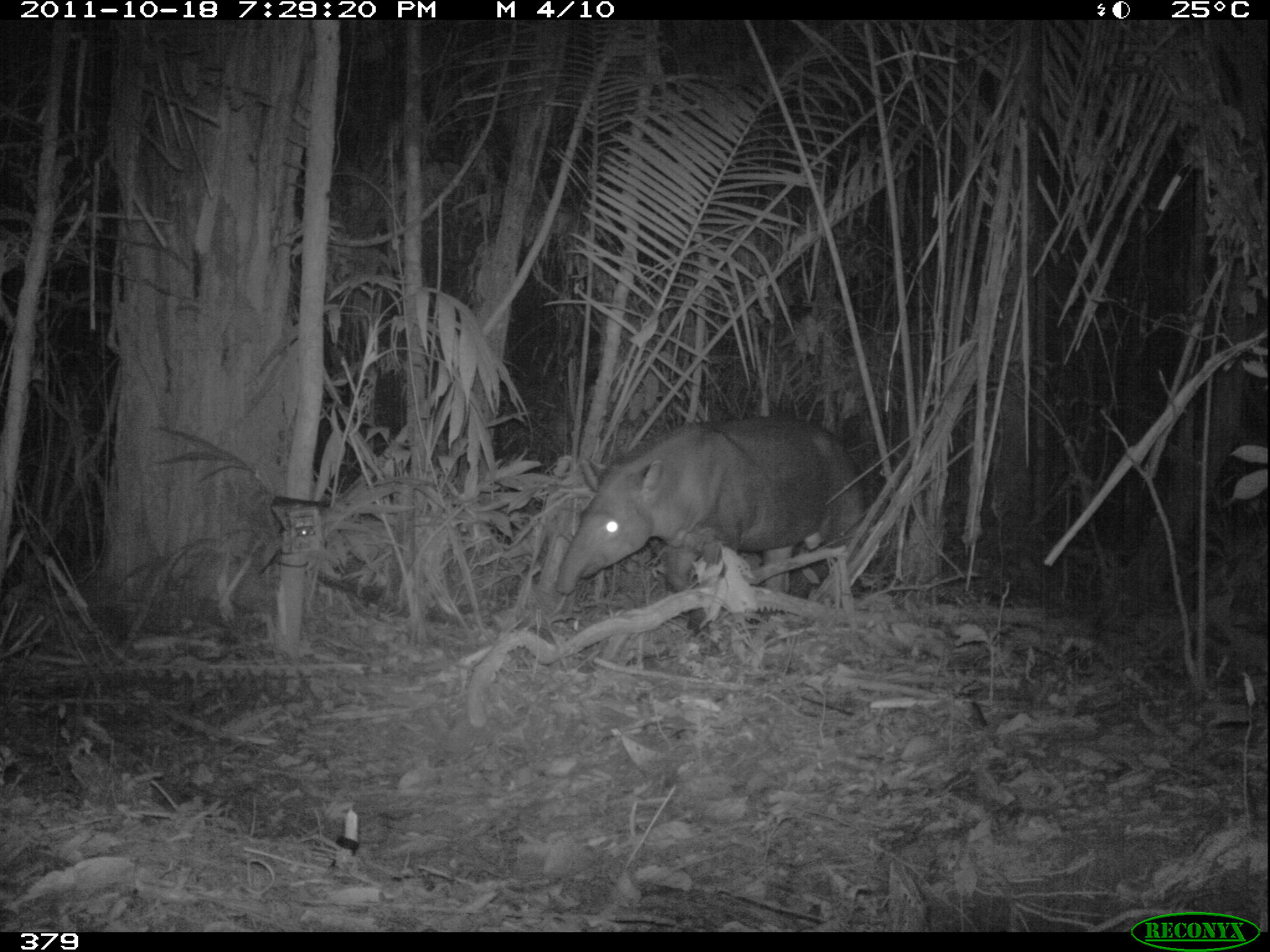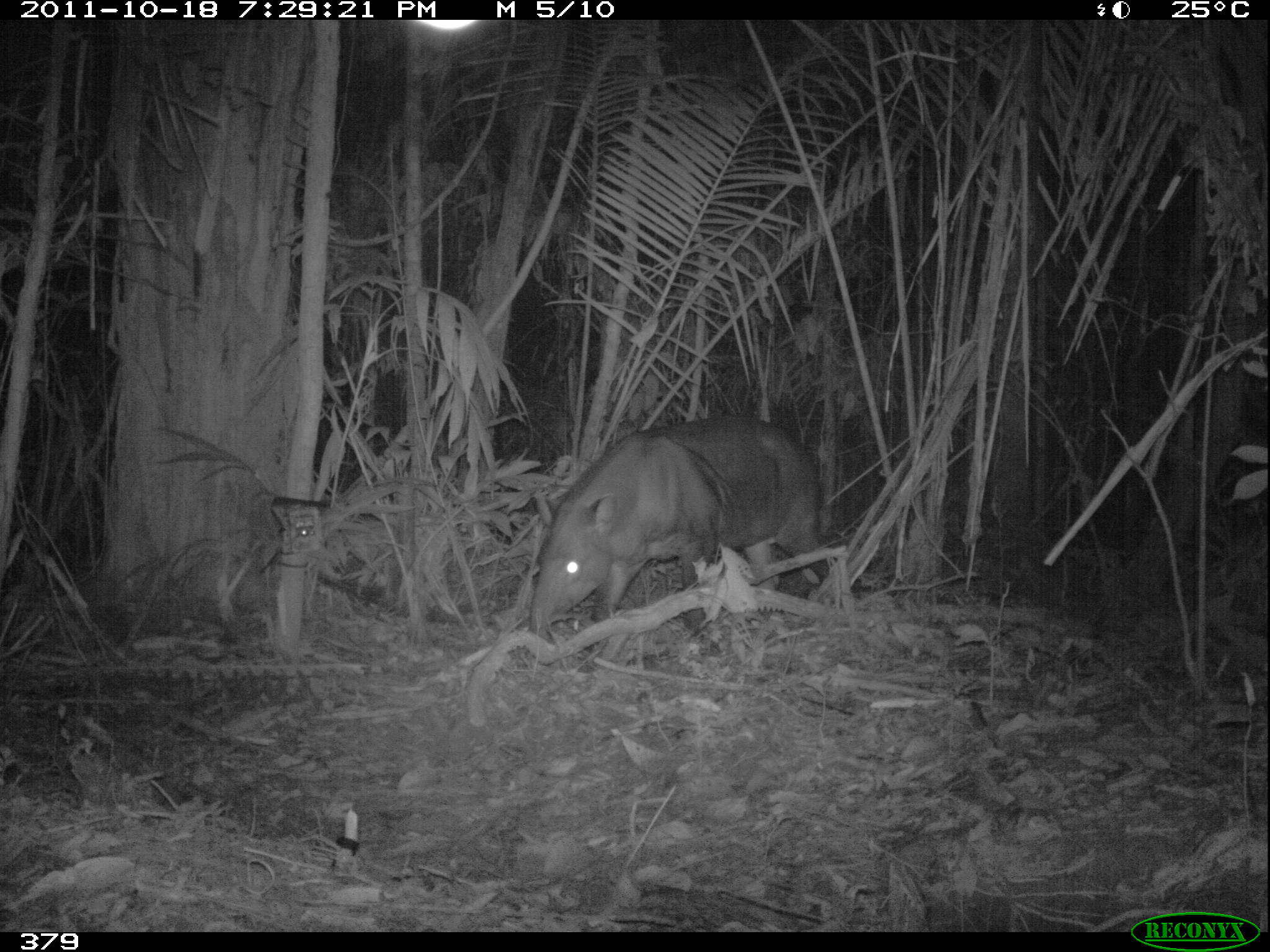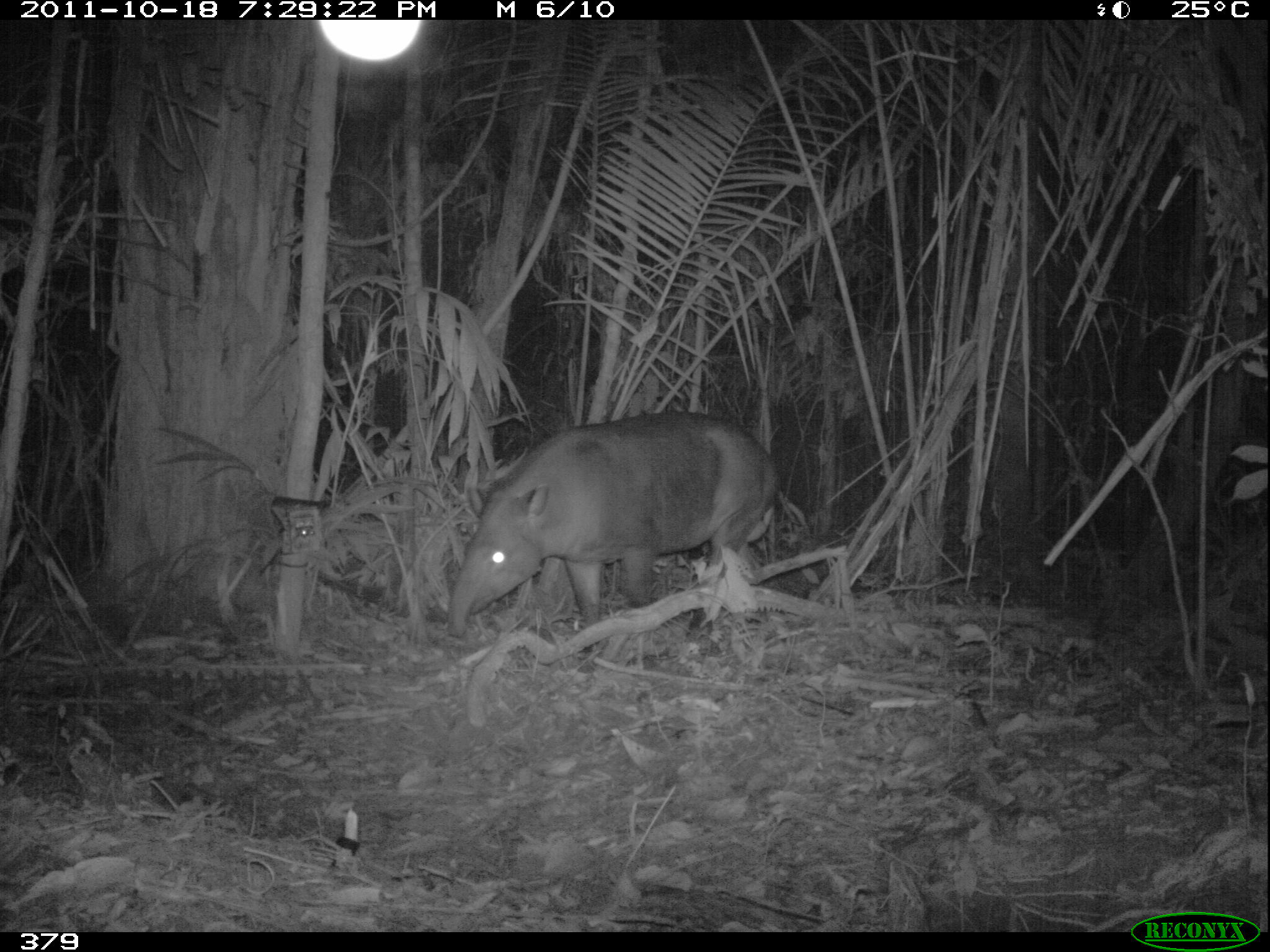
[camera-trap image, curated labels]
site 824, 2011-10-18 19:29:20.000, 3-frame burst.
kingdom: Animalia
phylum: Chordata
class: Mammalia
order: Perissodactyla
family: Tapiridae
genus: Tapirus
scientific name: Tapirus terrestris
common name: south american tapir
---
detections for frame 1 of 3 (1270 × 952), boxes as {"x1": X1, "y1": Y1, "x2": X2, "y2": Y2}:
tapirus terrestris: {"x1": 553, "y1": 415, "x2": 864, "y2": 634}